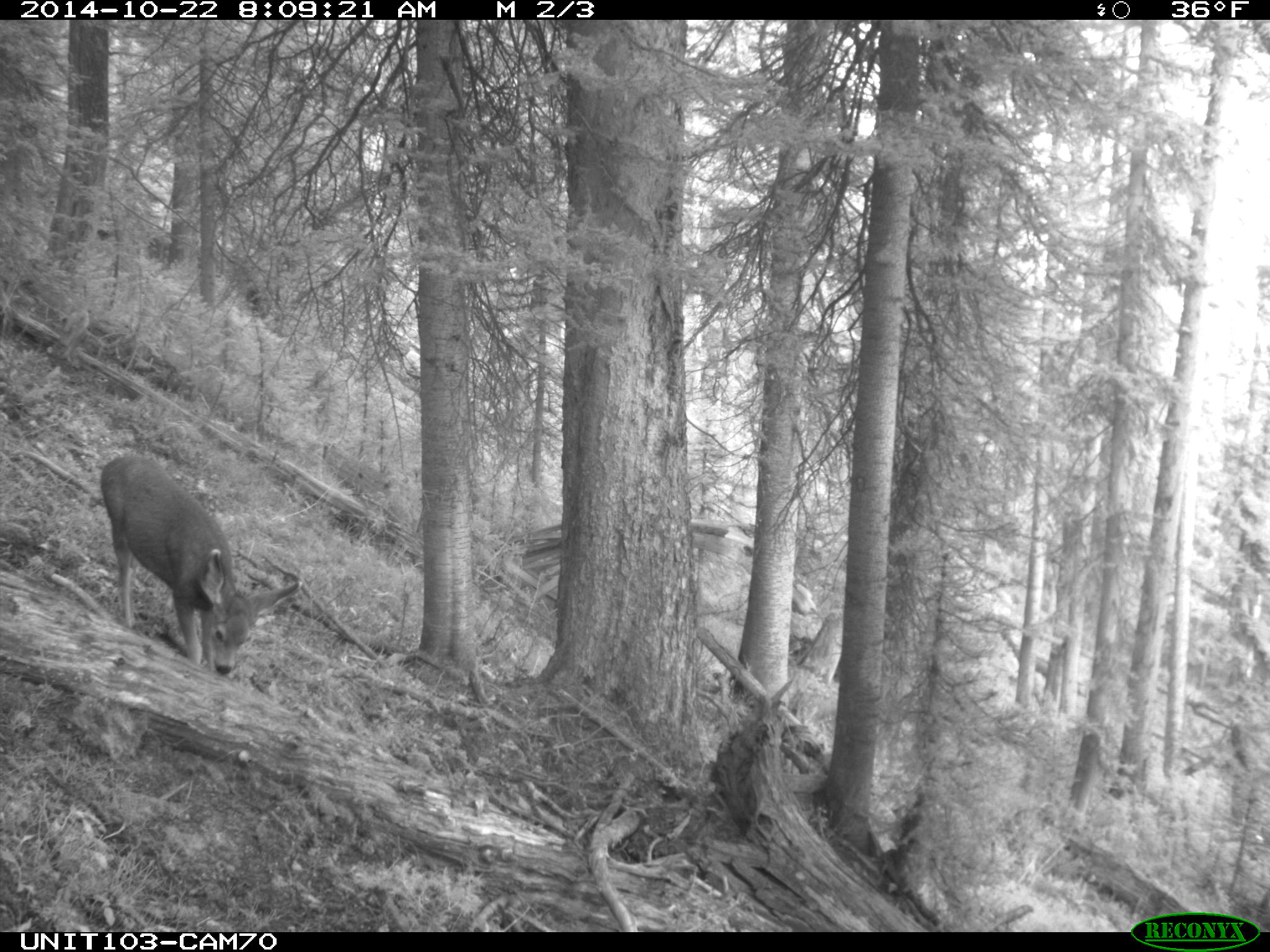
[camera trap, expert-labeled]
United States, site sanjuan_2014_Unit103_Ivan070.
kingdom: Animalia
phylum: Chordata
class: Mammalia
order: Artiodactyla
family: Cervidae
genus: Odocoileus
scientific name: Odocoileus hemionus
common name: mule deer